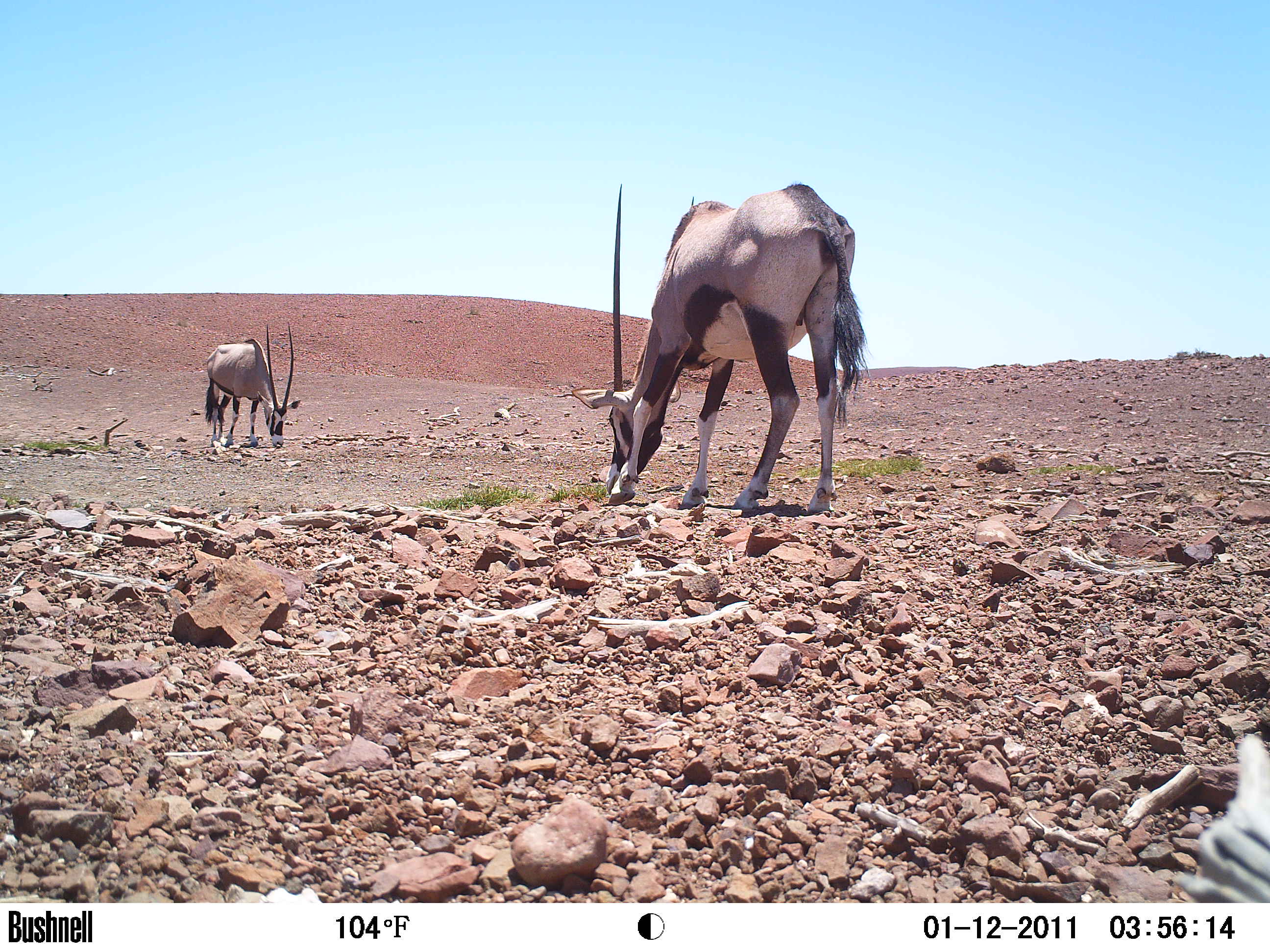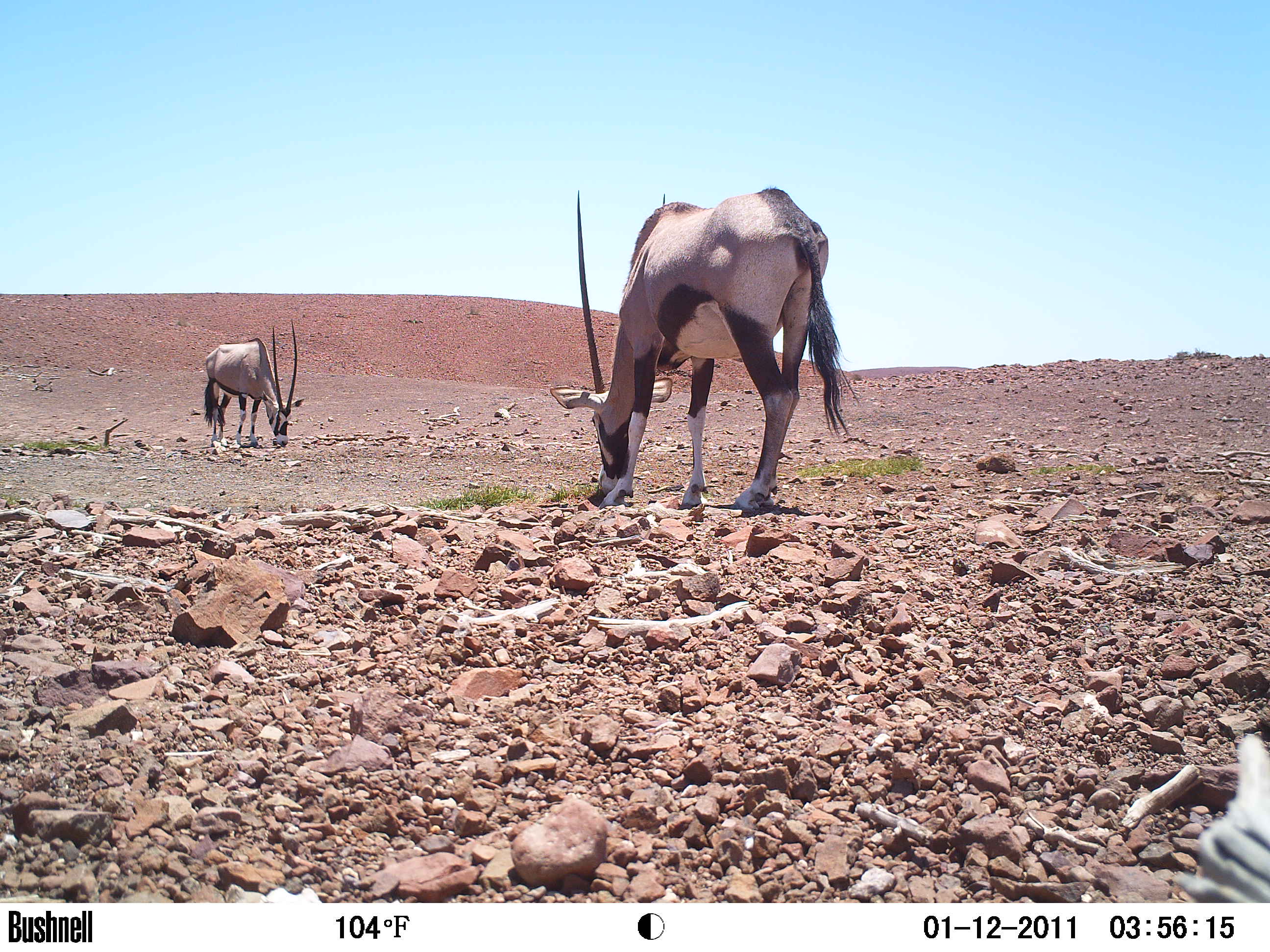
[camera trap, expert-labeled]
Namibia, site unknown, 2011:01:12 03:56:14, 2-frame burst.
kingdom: Animalia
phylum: Chordata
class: Mammalia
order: Artiodactyla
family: Bovidae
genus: Oryx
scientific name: Oryx gazella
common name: gemsbok